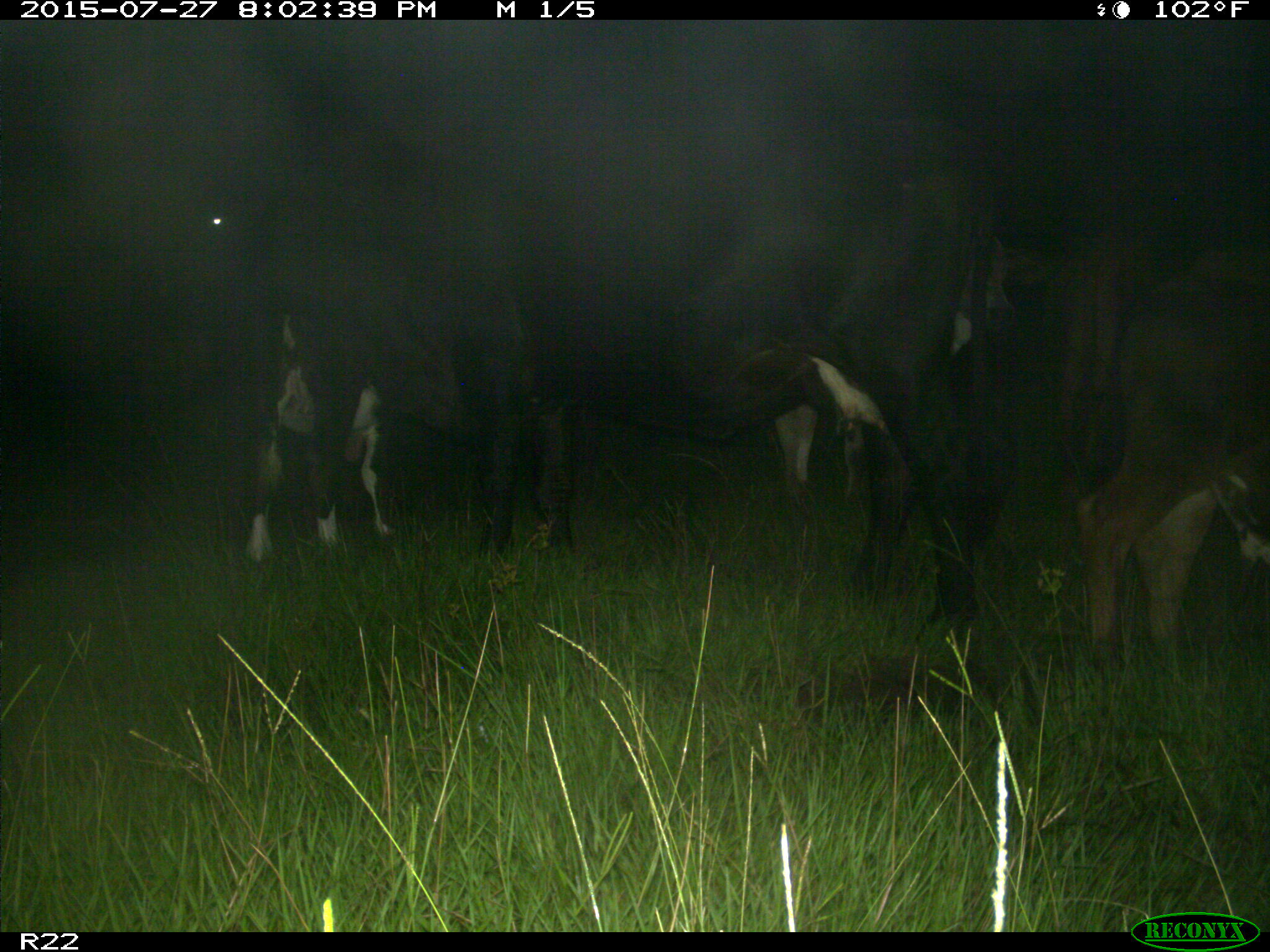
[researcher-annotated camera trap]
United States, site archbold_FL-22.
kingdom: Animalia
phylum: Chordata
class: Mammalia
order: Artiodactyla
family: Bovidae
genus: Bos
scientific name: Bos taurus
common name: domestic cow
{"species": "Bos taurus (domestic cow)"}